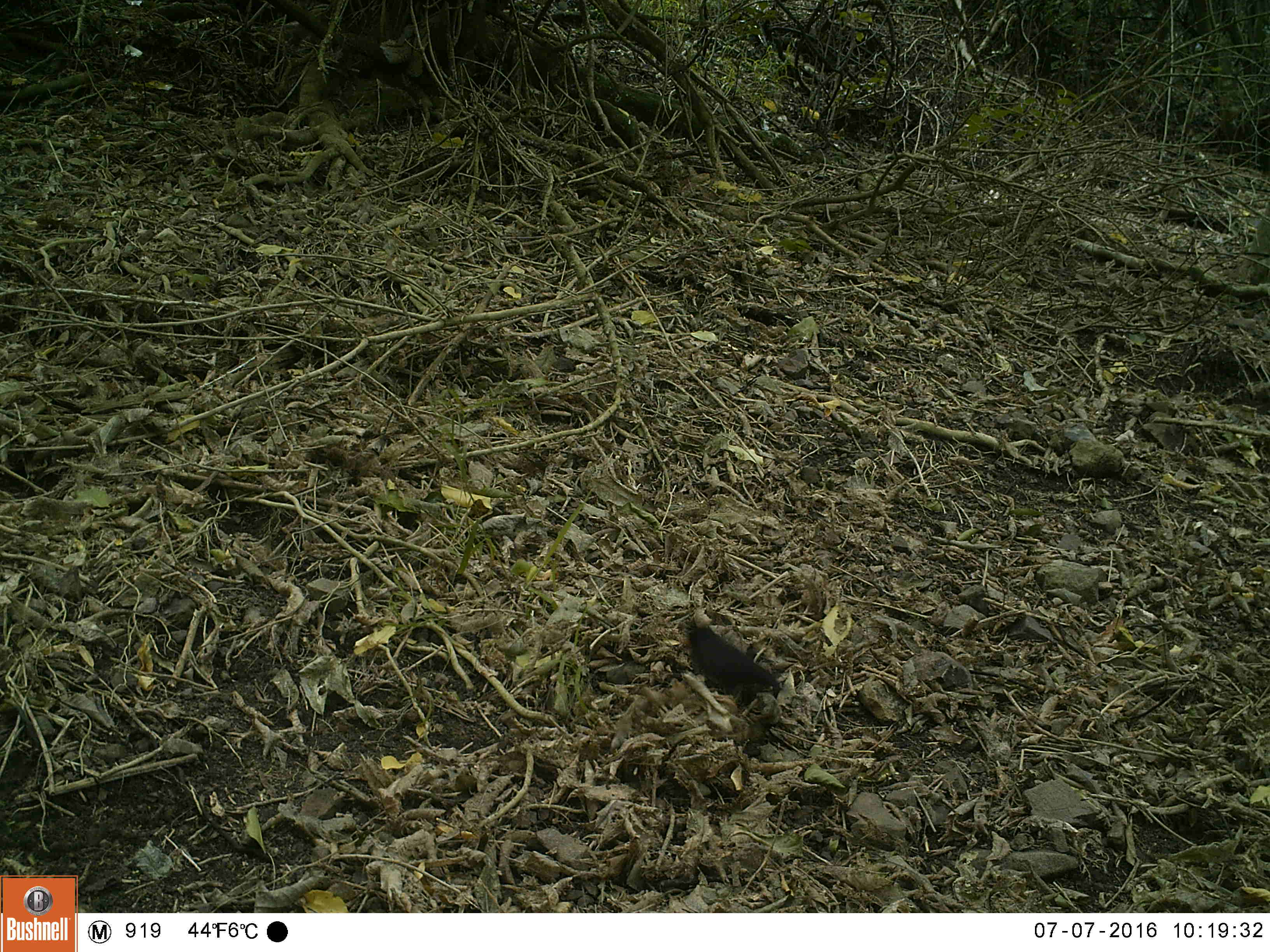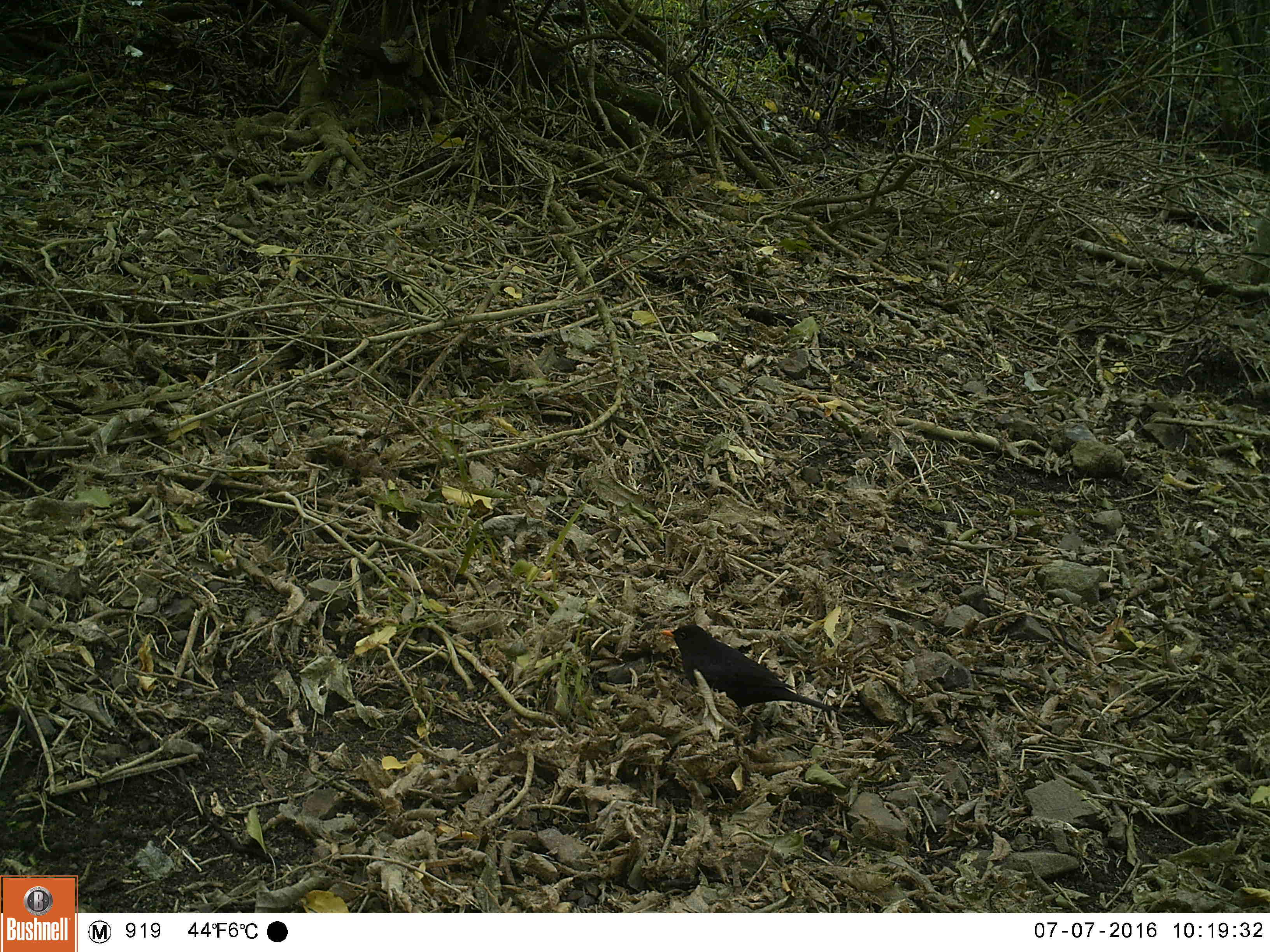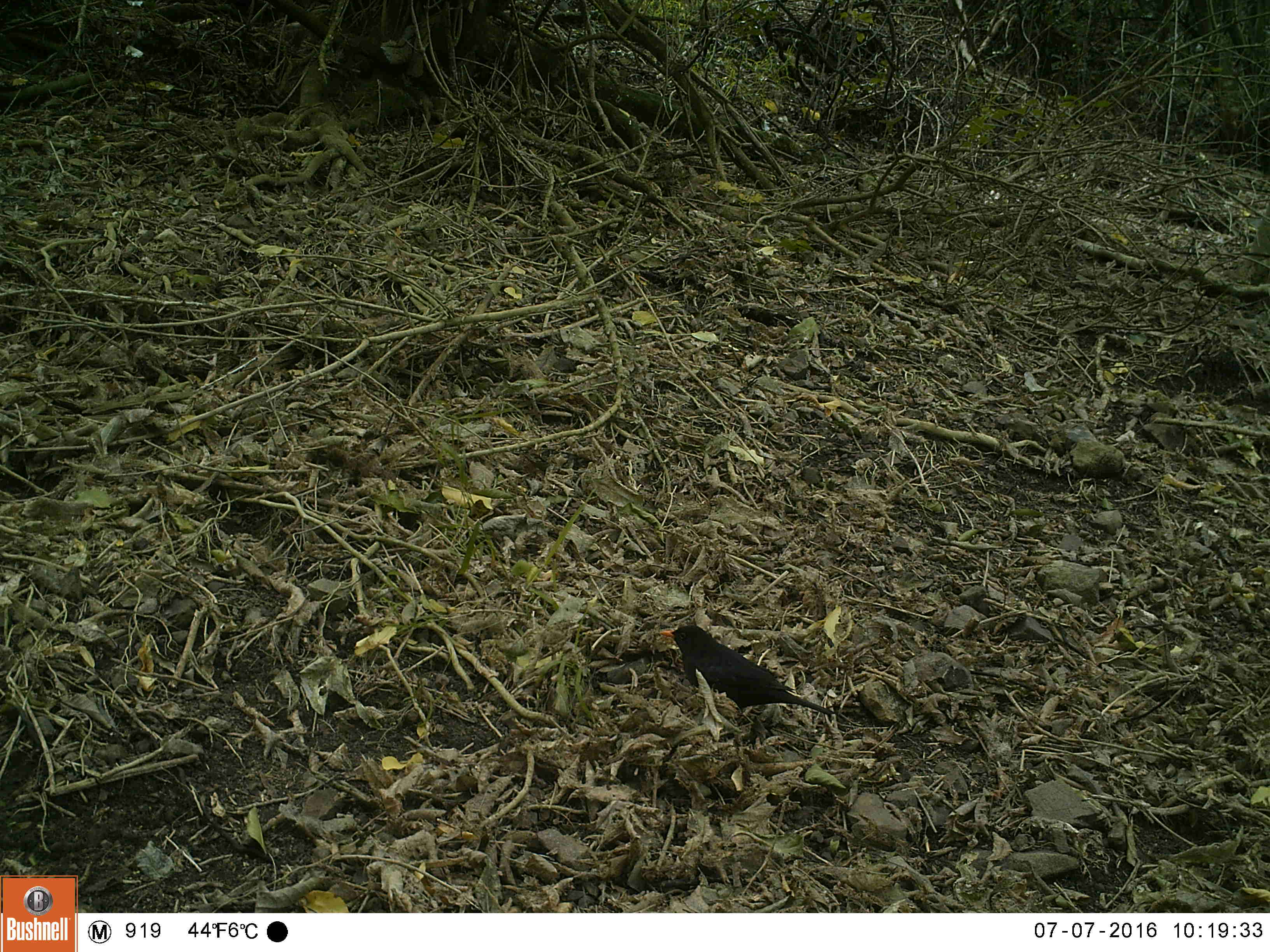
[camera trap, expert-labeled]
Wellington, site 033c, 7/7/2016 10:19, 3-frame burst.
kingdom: Animalia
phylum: Chordata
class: Aves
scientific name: Aves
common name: bird